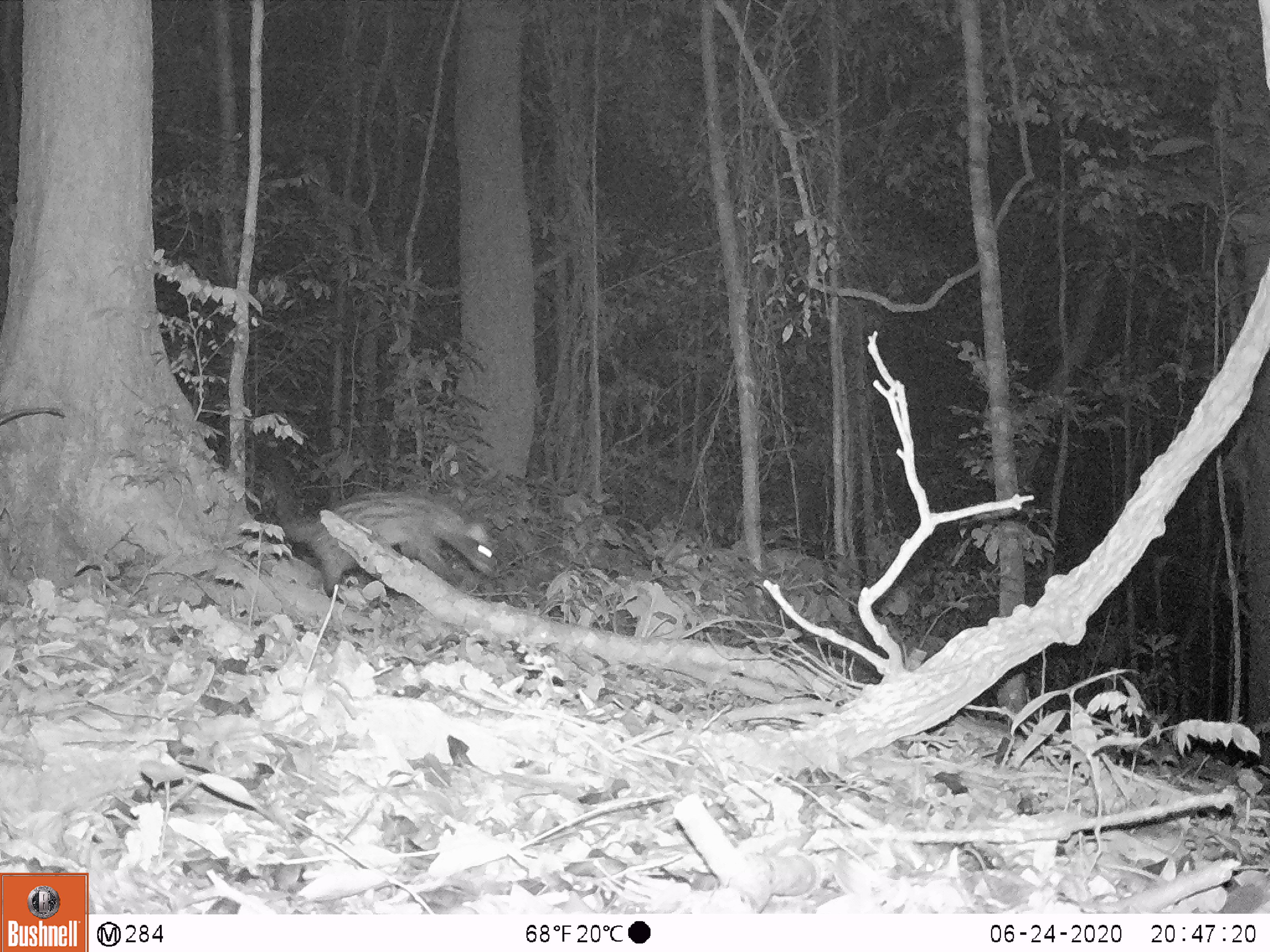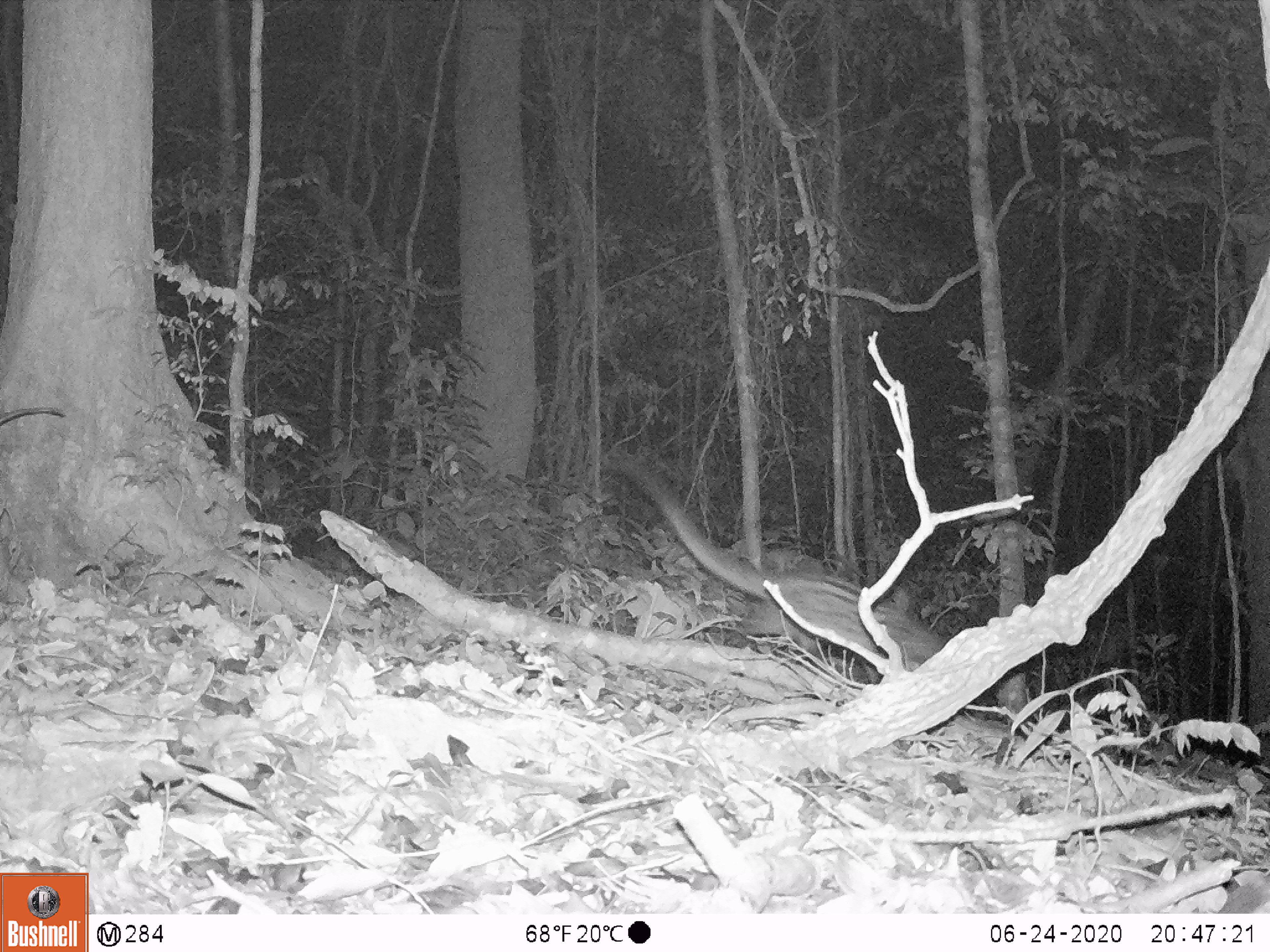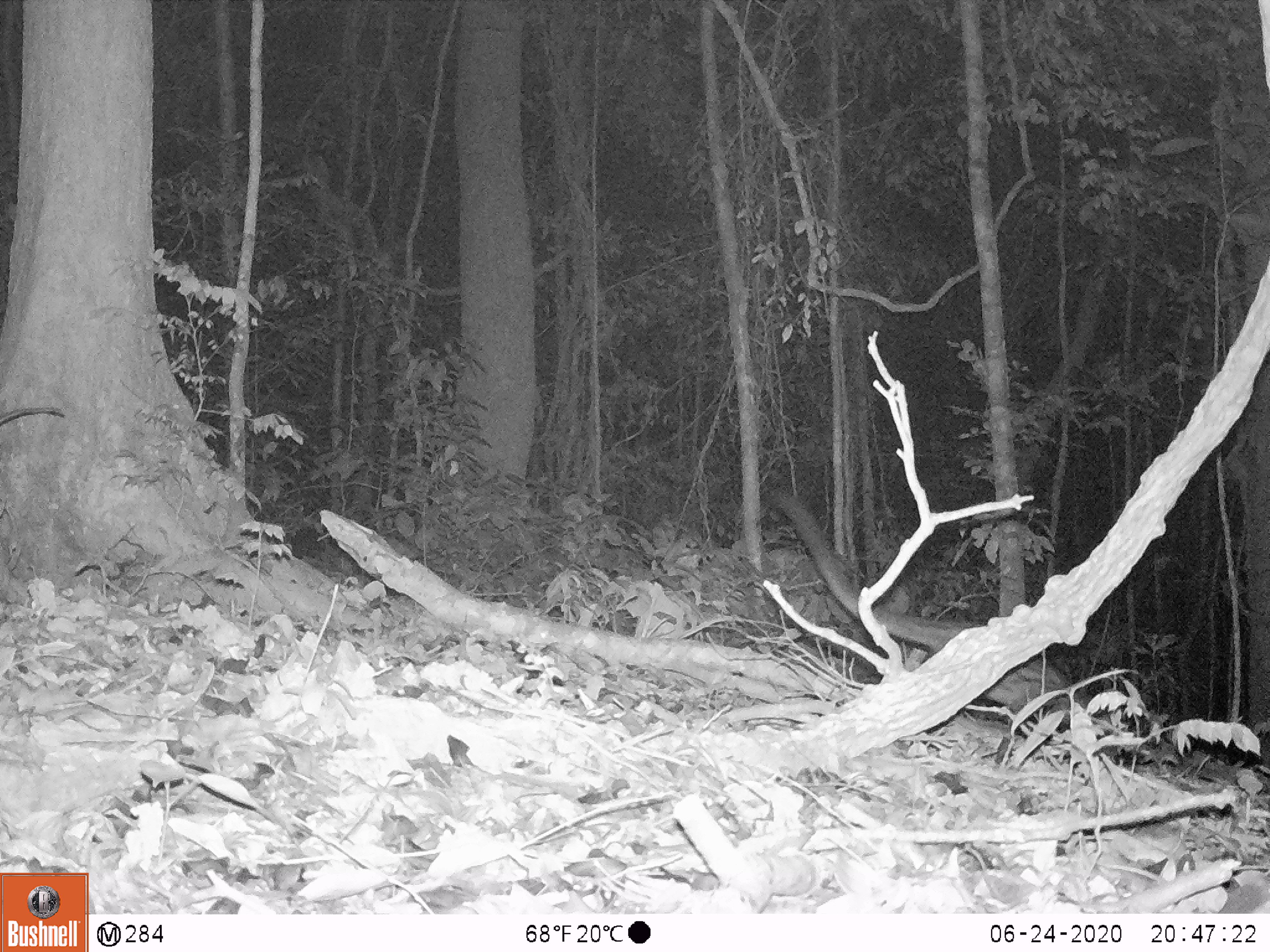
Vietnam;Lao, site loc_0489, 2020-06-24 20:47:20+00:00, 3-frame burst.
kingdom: Animalia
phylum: Chordata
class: Mammalia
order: Carnivora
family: Viverridae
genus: Paradoxurus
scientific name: Paradoxurus hermaphroditus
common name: common palm civet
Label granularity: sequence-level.